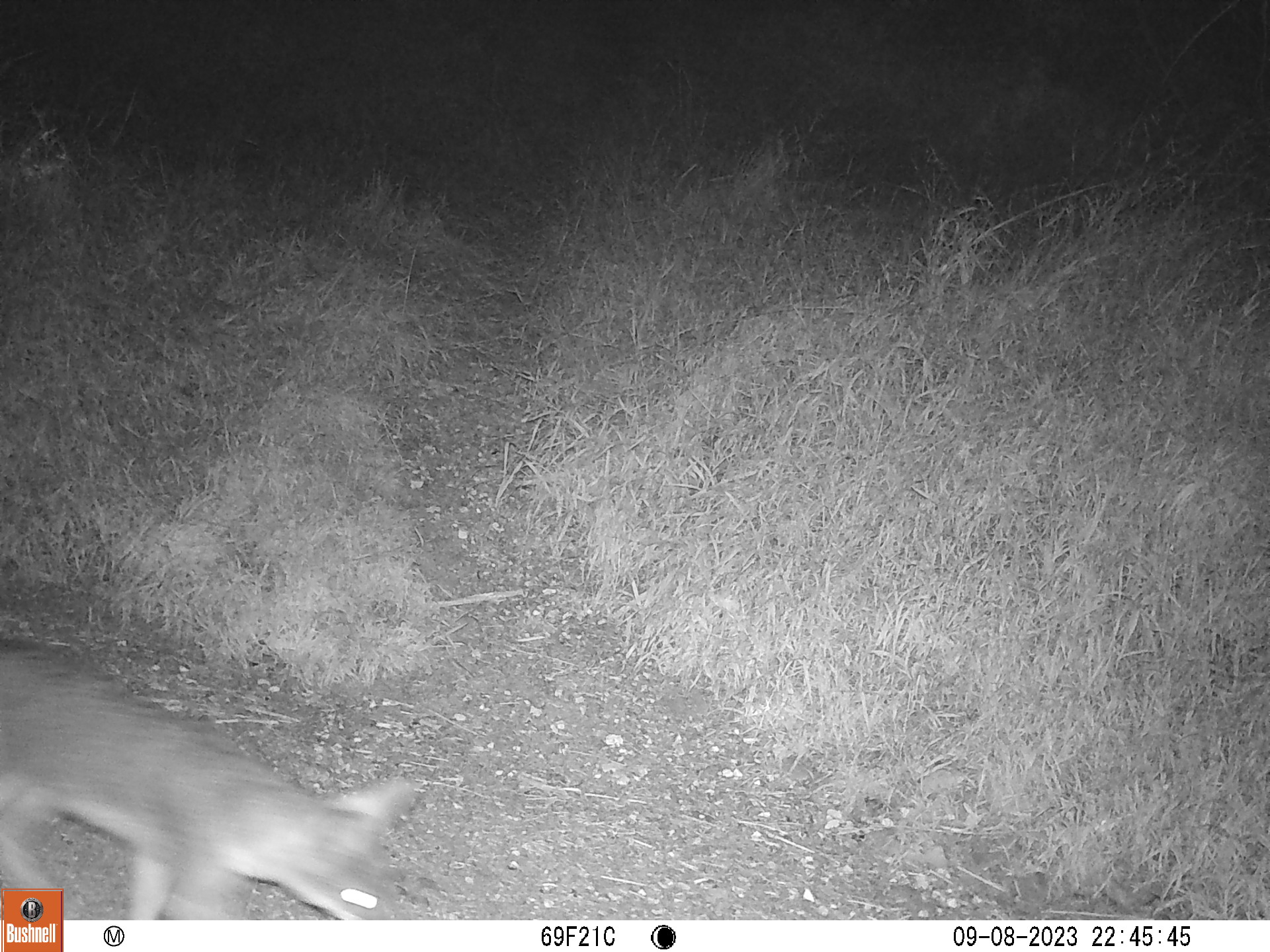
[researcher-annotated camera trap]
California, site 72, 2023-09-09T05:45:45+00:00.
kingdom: Animalia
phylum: Chordata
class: Mammalia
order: Carnivora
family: Canidae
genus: Urocyon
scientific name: Urocyon cinereoargenteus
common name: gray fox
Gray fox (Urocyon cinereoargenteus).